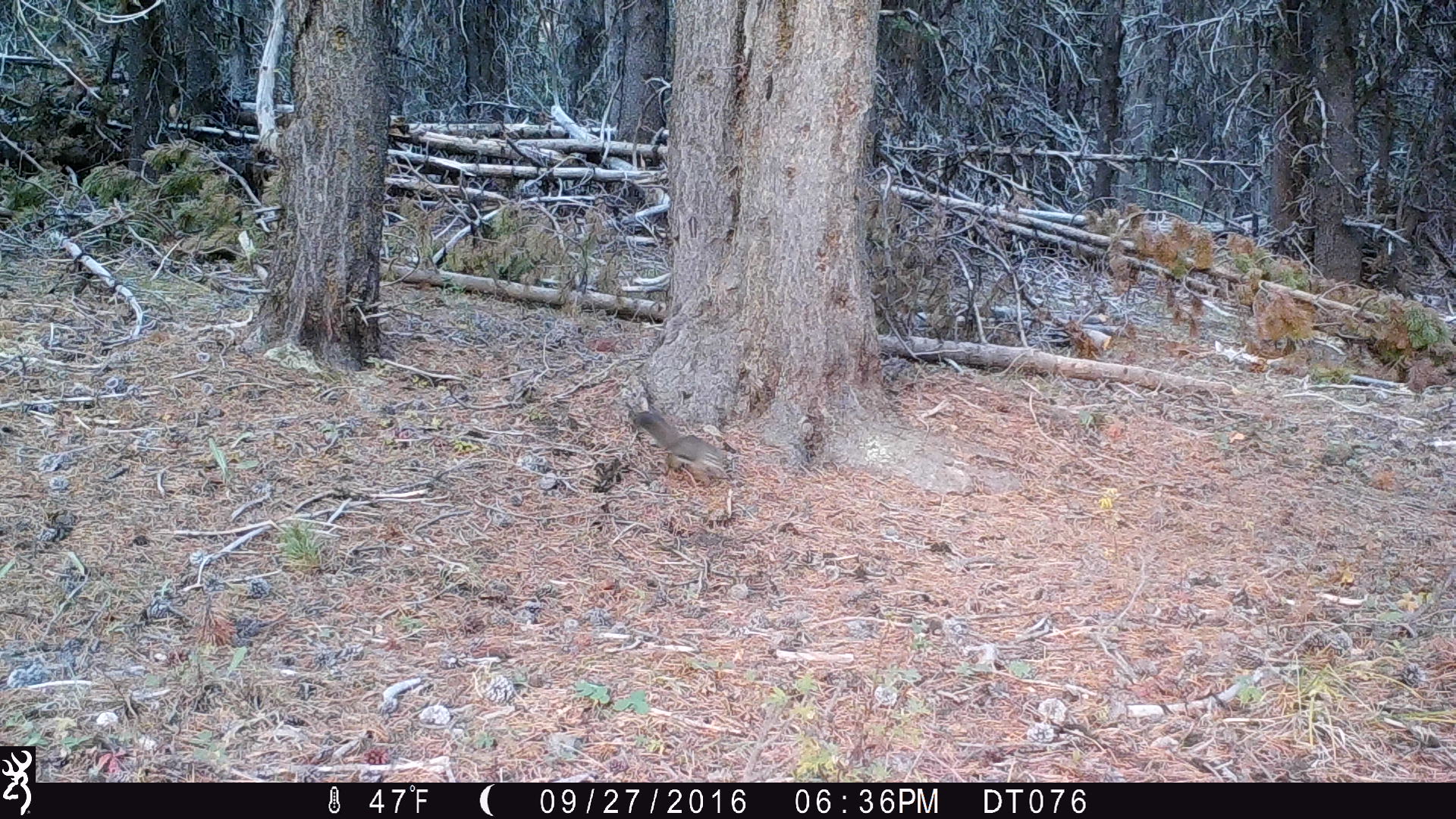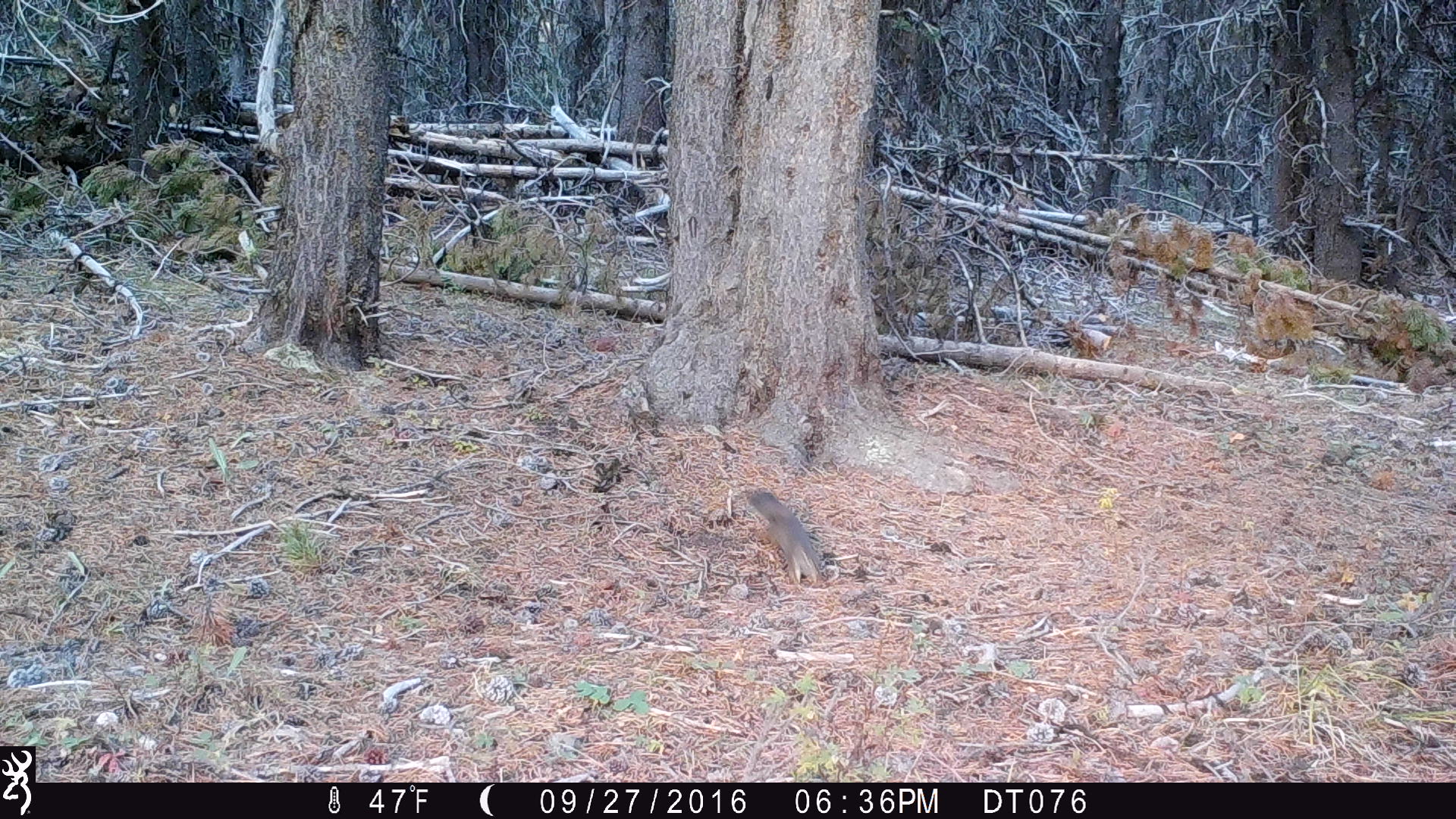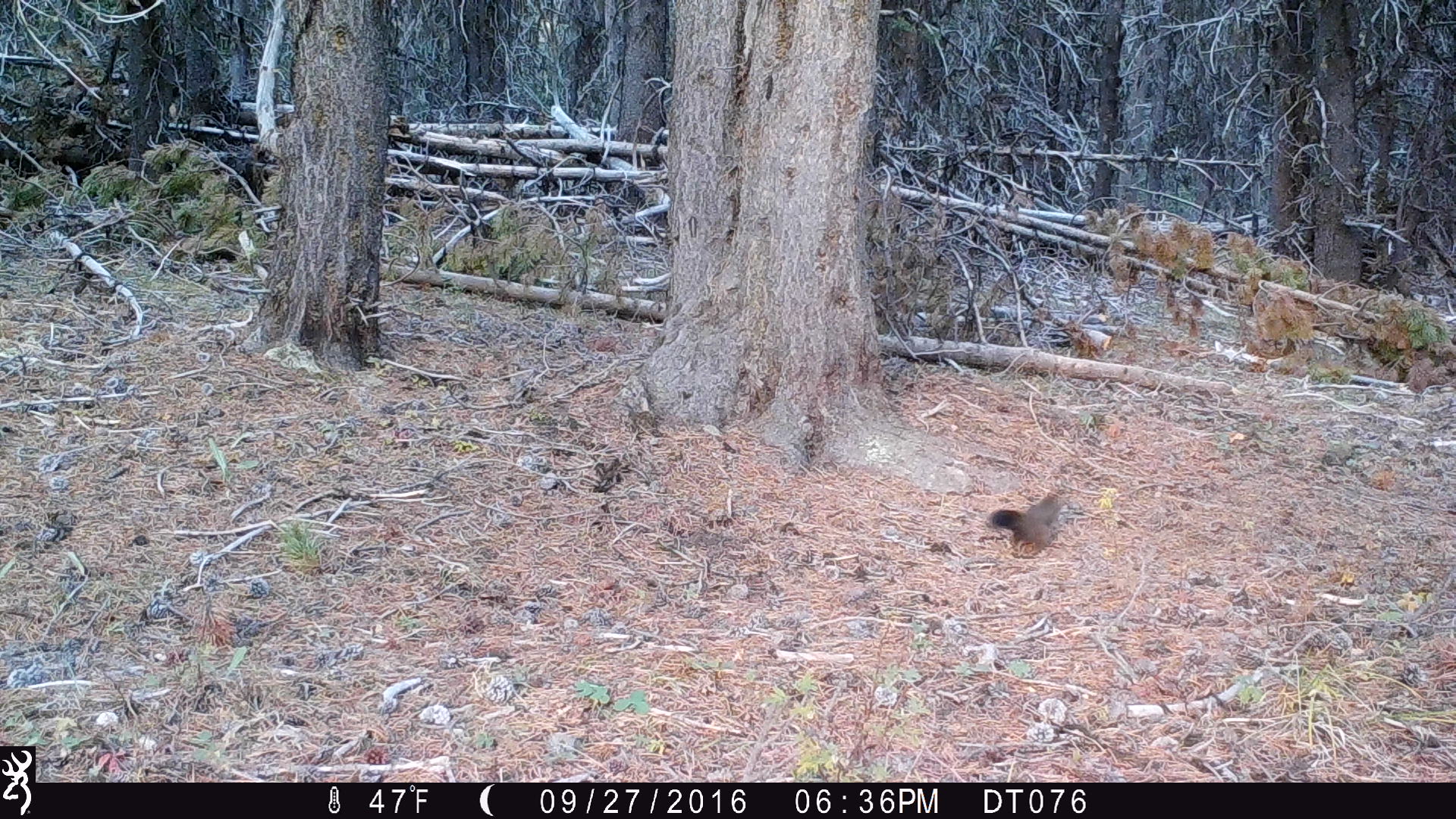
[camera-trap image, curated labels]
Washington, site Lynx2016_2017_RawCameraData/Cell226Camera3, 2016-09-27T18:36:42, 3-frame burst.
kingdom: Animalia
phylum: Chordata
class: Mammalia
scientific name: Mammalia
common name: small mammal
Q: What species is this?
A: Small mammal (Mammalia).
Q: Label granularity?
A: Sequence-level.